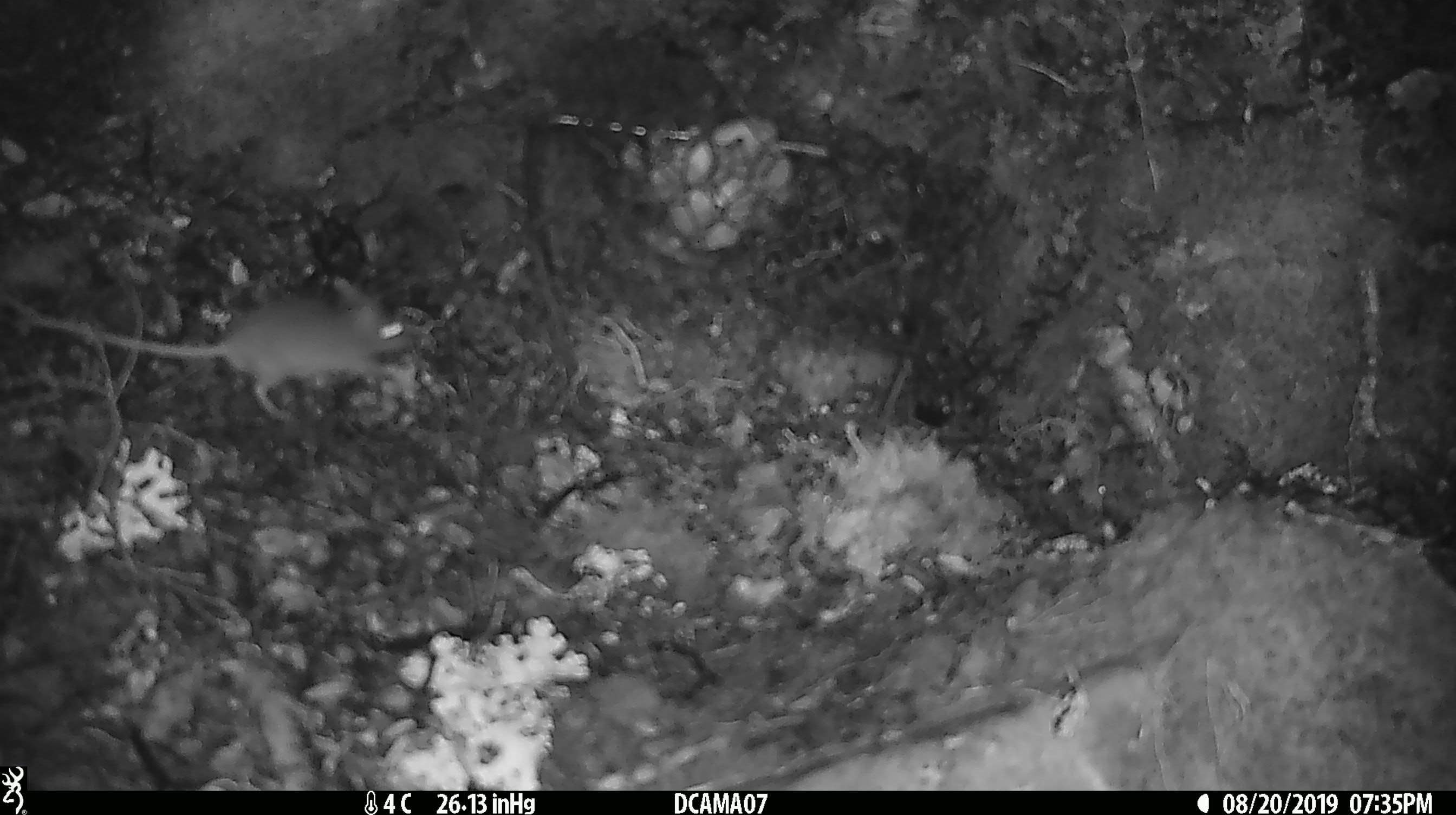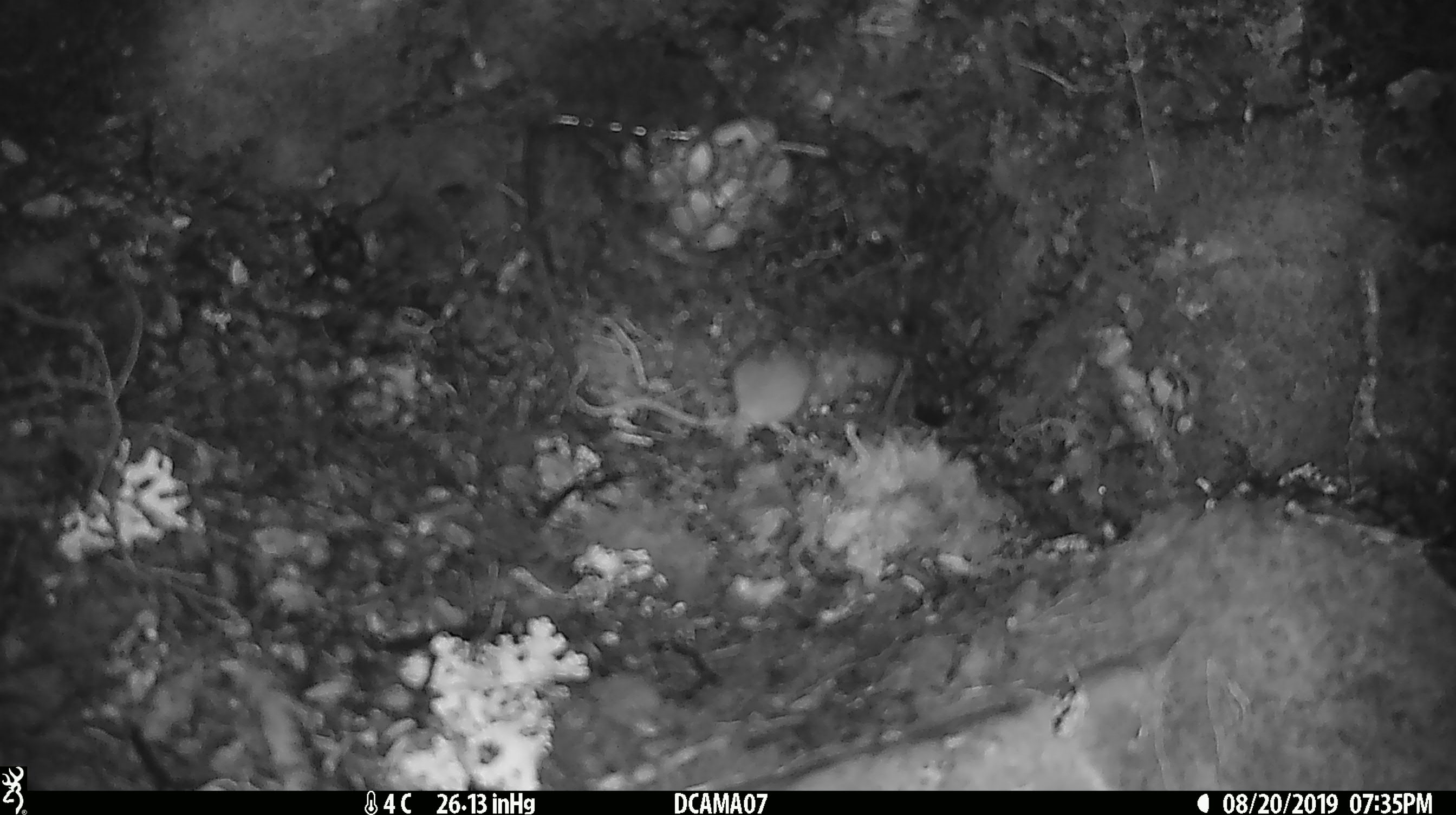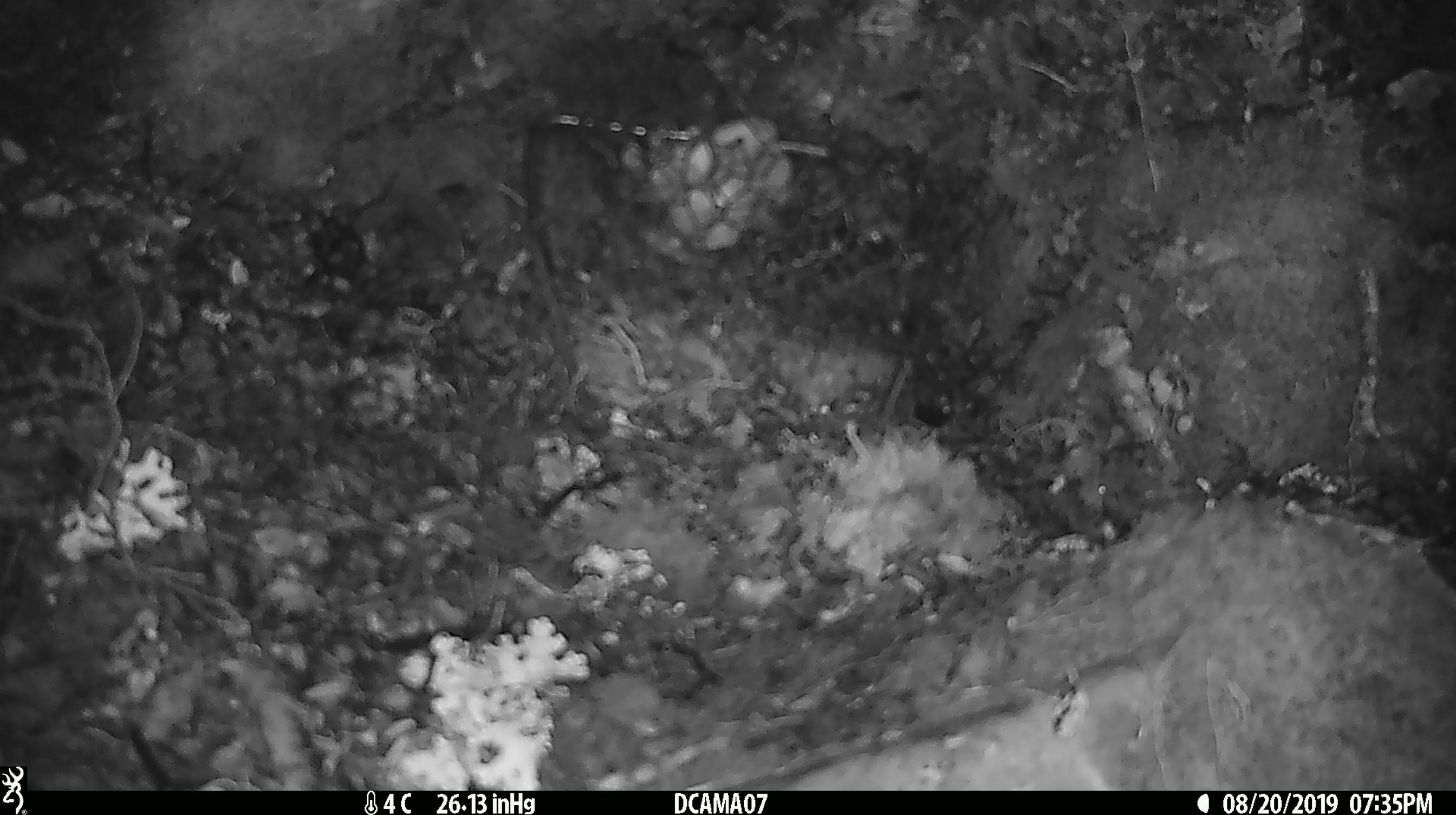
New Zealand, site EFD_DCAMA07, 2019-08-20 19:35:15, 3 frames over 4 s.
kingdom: Animalia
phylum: Chordata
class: Mammalia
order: Rodentia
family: Muridae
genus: Mus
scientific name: Mus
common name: mouse